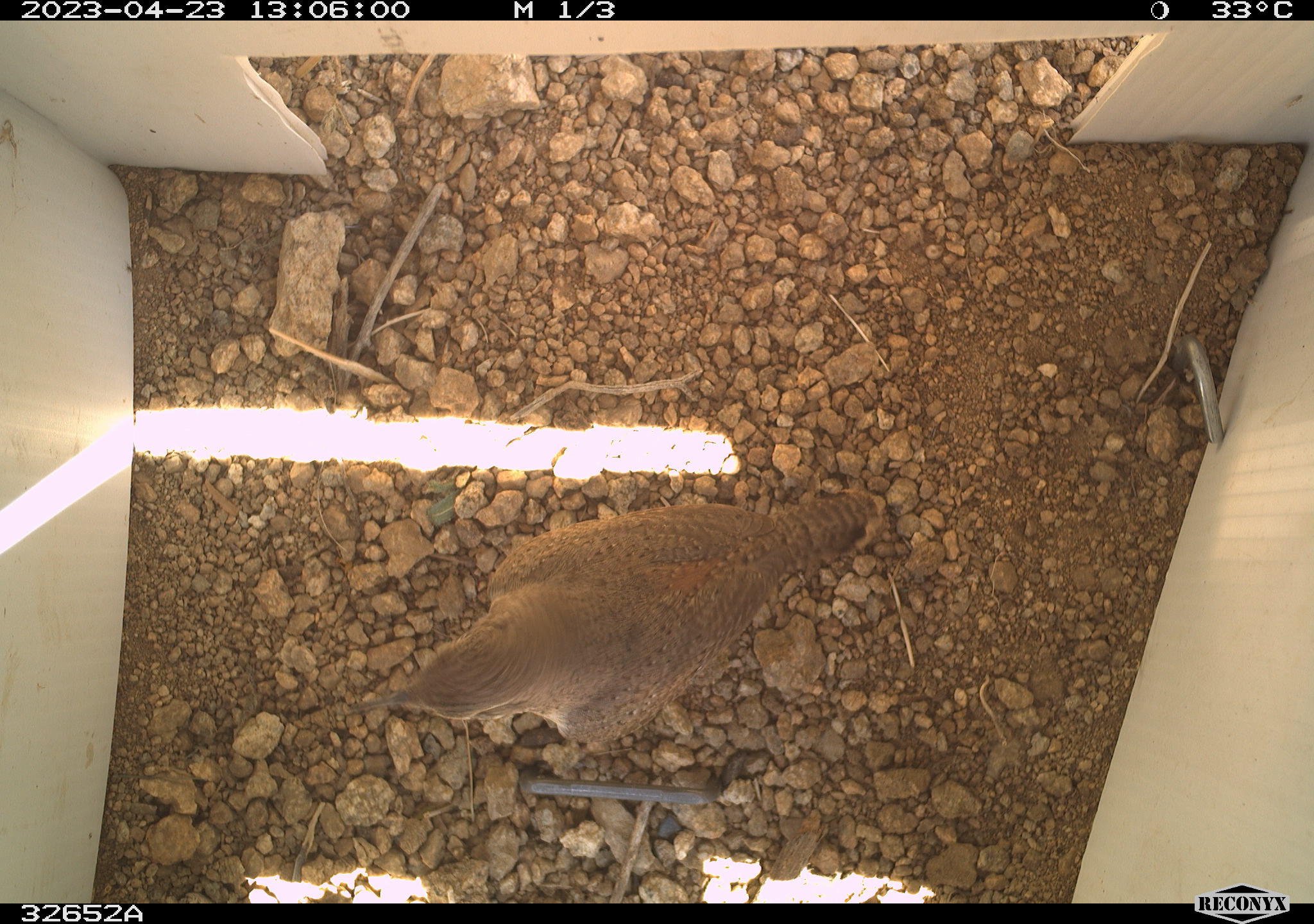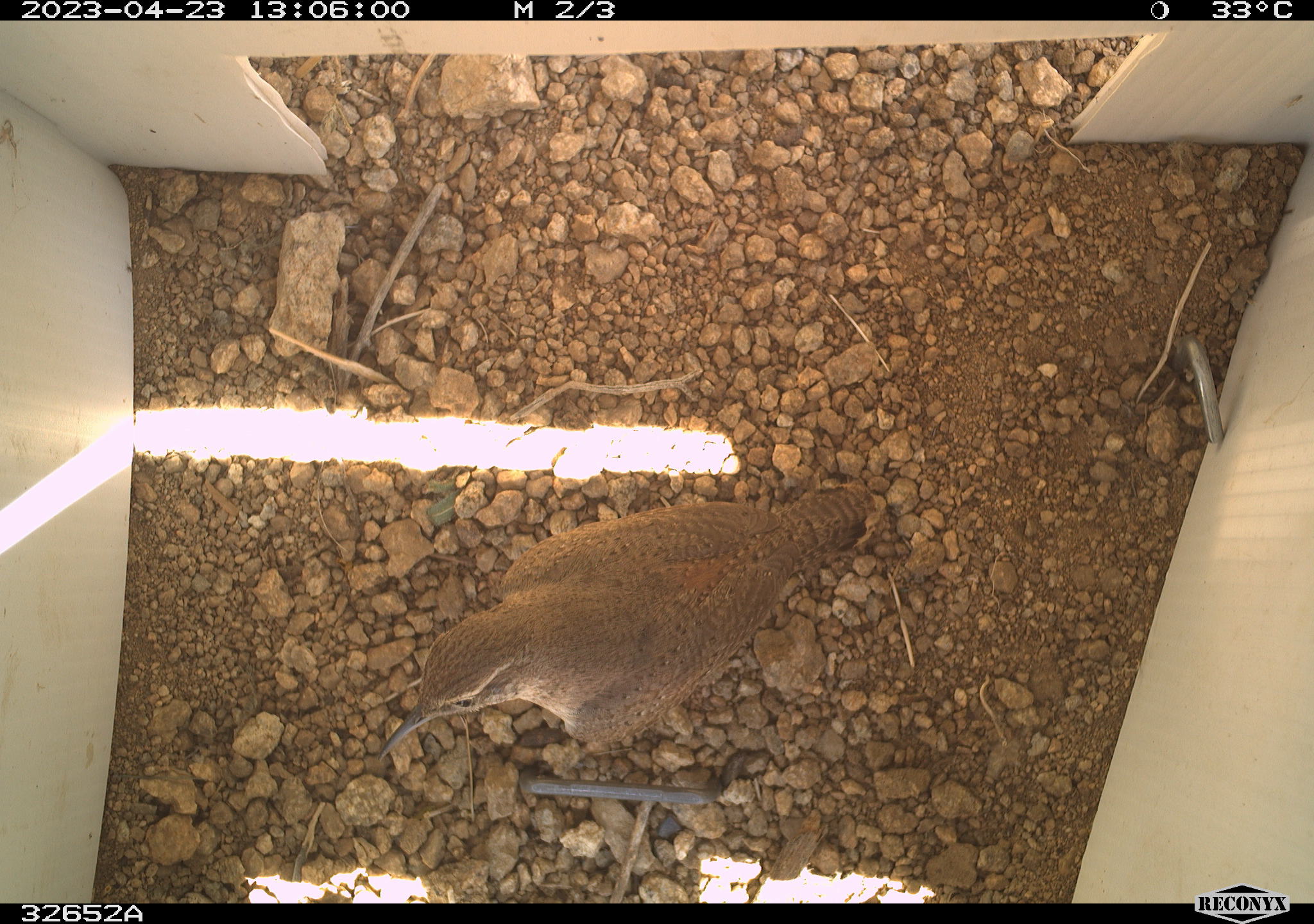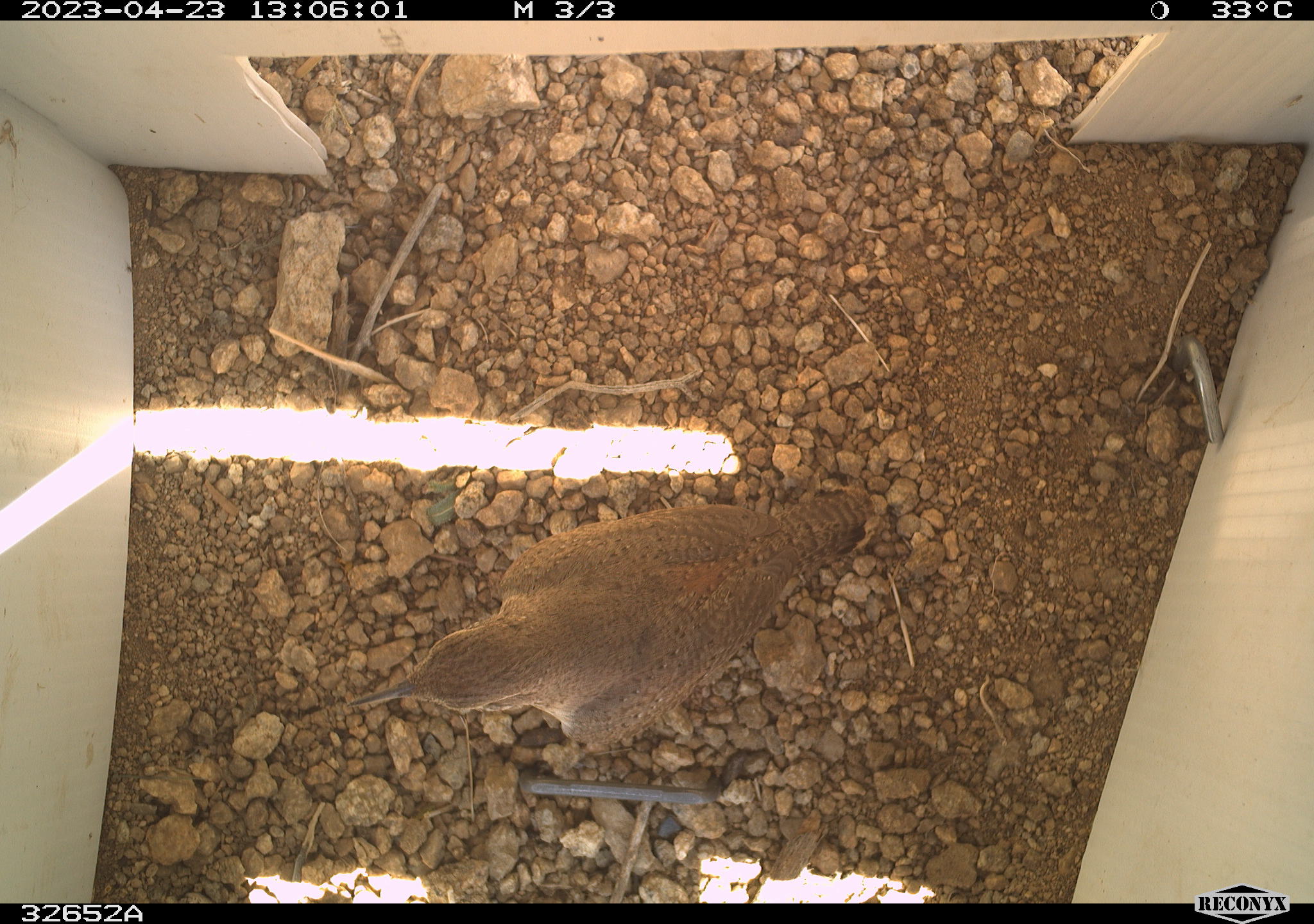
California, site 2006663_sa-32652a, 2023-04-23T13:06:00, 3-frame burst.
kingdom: Animalia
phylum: Chordata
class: Aves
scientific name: Aves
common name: bird